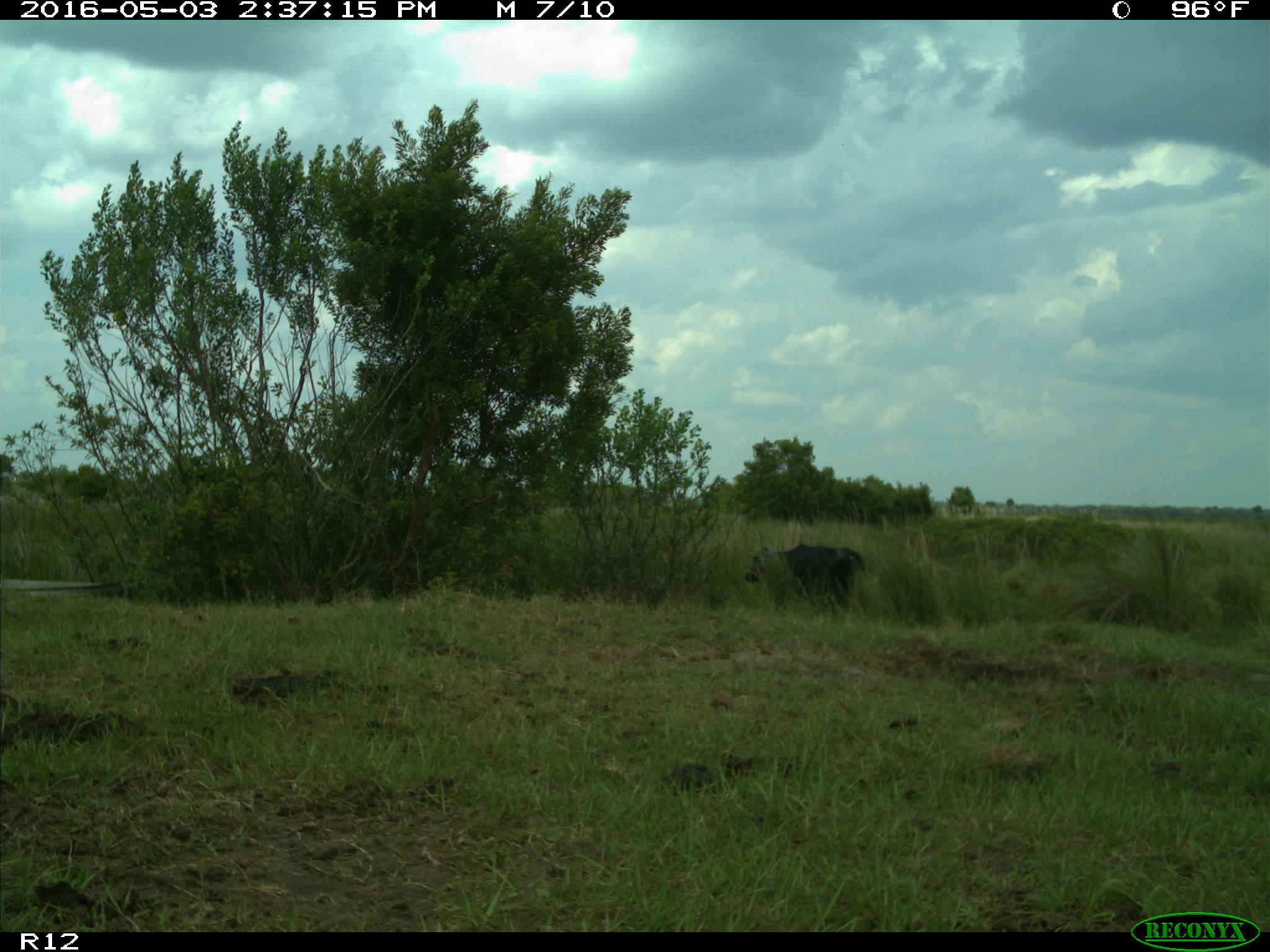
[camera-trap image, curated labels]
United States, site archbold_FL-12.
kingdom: Animalia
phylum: Chordata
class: Mammalia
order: Artiodactyla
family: Bovidae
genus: Bos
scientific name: Bos taurus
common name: domestic cow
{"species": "Bos taurus (domestic cow)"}